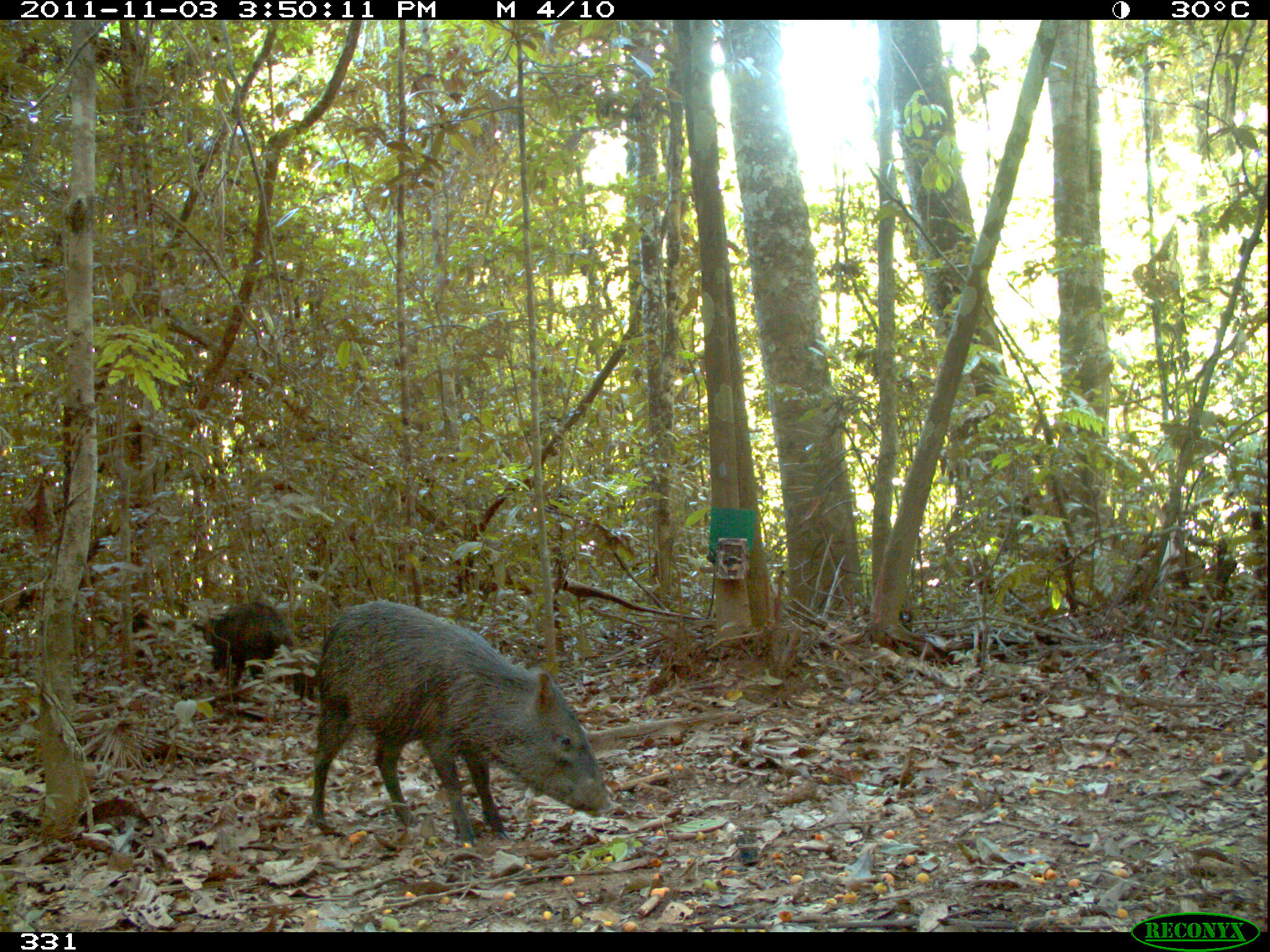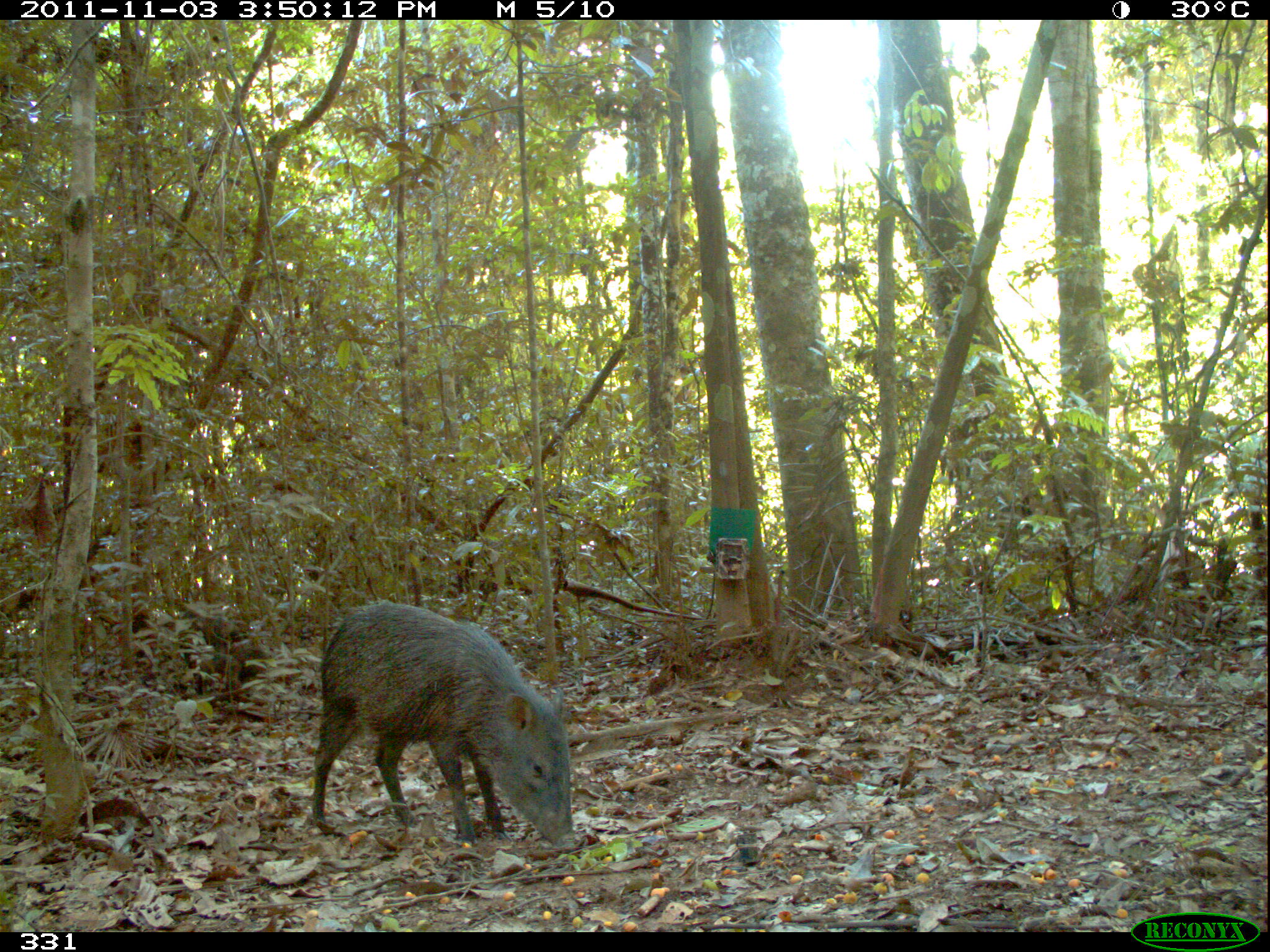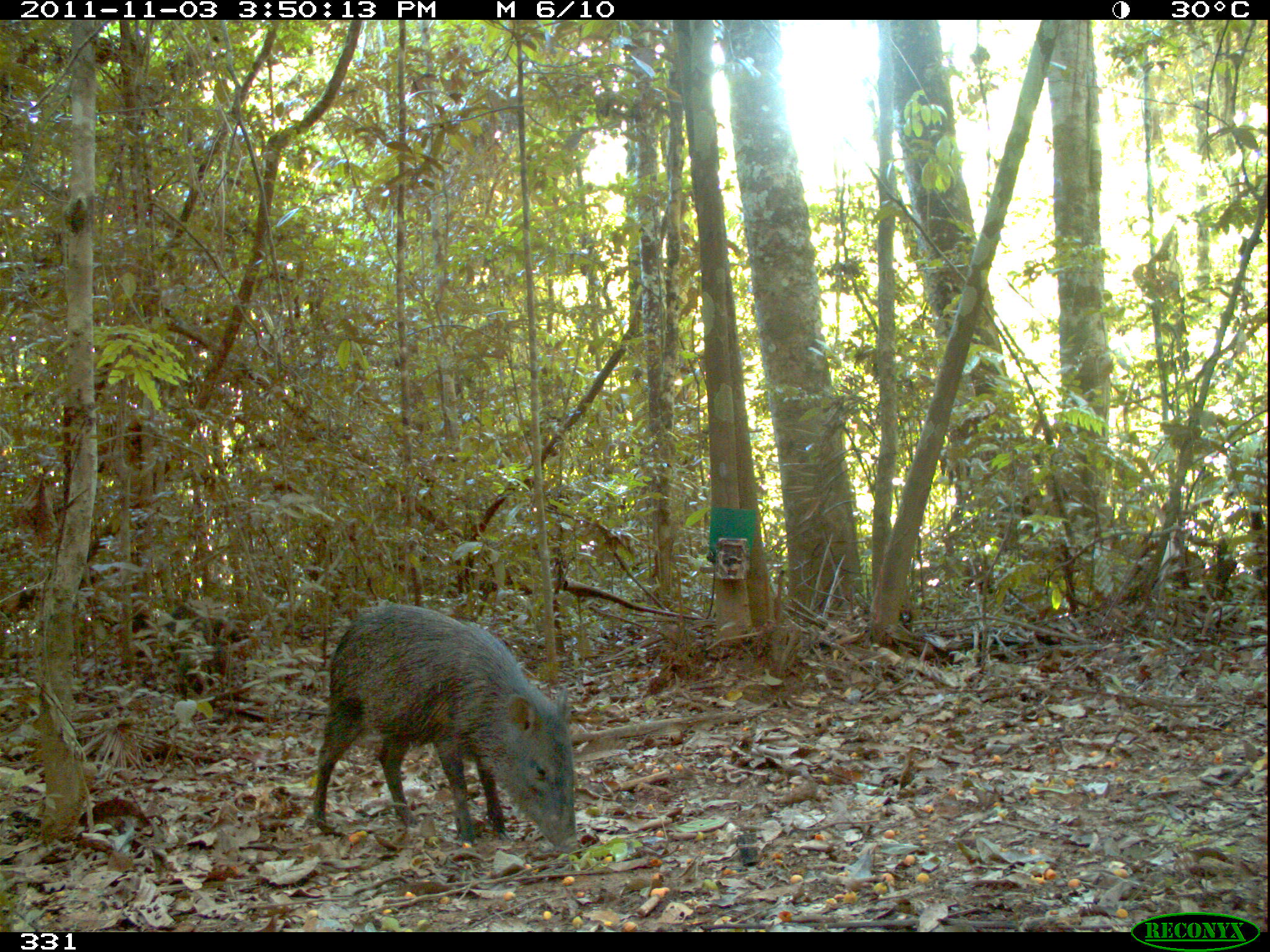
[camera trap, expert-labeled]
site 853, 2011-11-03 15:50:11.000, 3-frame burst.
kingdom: Animalia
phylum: Chordata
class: Mammalia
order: Artiodactyla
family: Tayassuidae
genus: Pecari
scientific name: Pecari tajacu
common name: collared peccary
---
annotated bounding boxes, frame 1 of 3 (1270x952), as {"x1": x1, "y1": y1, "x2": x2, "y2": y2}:
pecari tajacu: {"x1": 308, "y1": 597, "x2": 611, "y2": 847}; {"x1": 204, "y1": 598, "x2": 296, "y2": 687}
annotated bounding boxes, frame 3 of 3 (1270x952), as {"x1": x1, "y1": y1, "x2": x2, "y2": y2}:
pecari tajacu: {"x1": 308, "y1": 603, "x2": 577, "y2": 853}; {"x1": 168, "y1": 606, "x2": 247, "y2": 686}